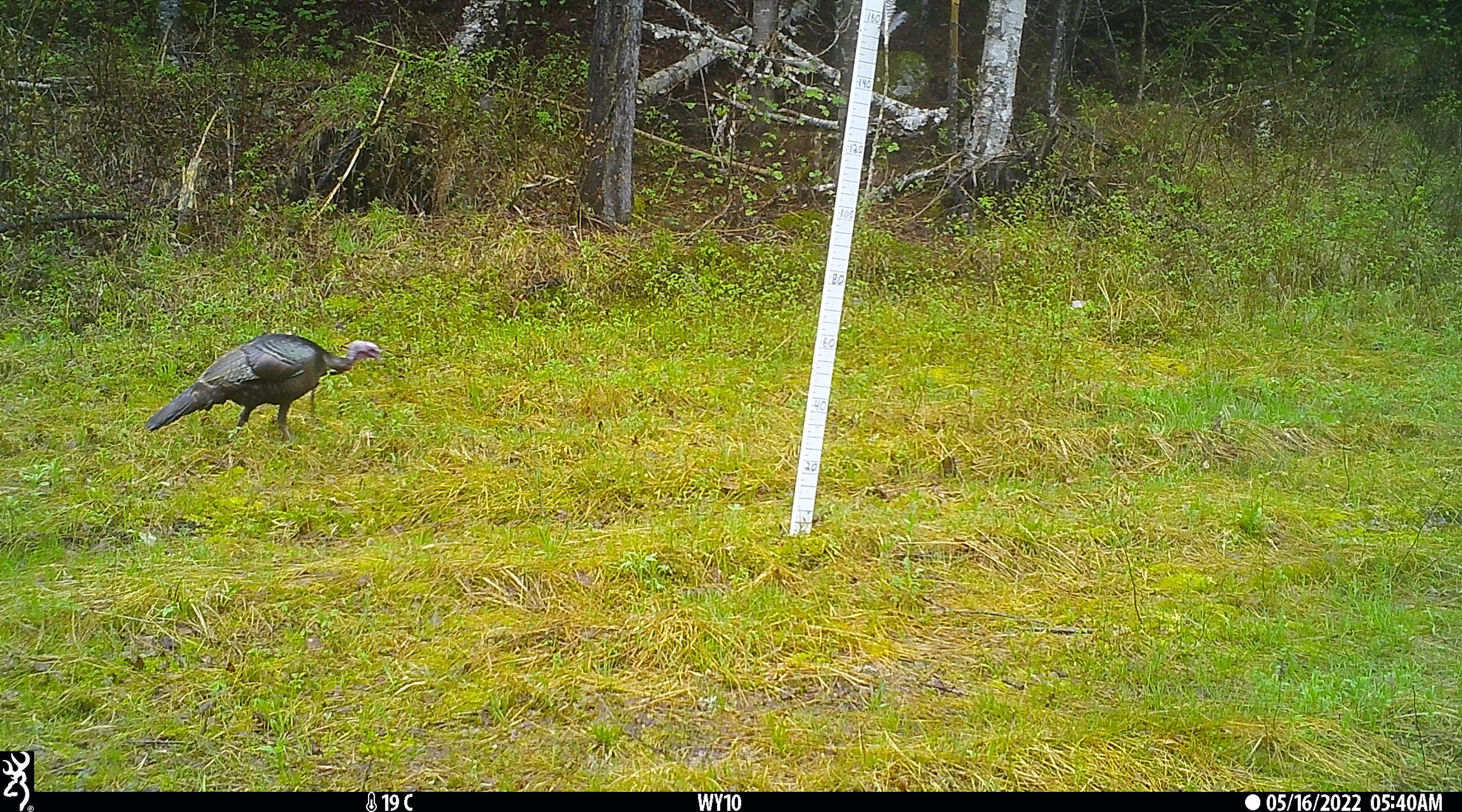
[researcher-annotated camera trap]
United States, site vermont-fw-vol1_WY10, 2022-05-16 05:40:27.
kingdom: Animalia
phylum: Chordata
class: Aves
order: Galliformes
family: Phasianidae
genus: Meleagris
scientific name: Meleagris gallopavo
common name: wild turkey